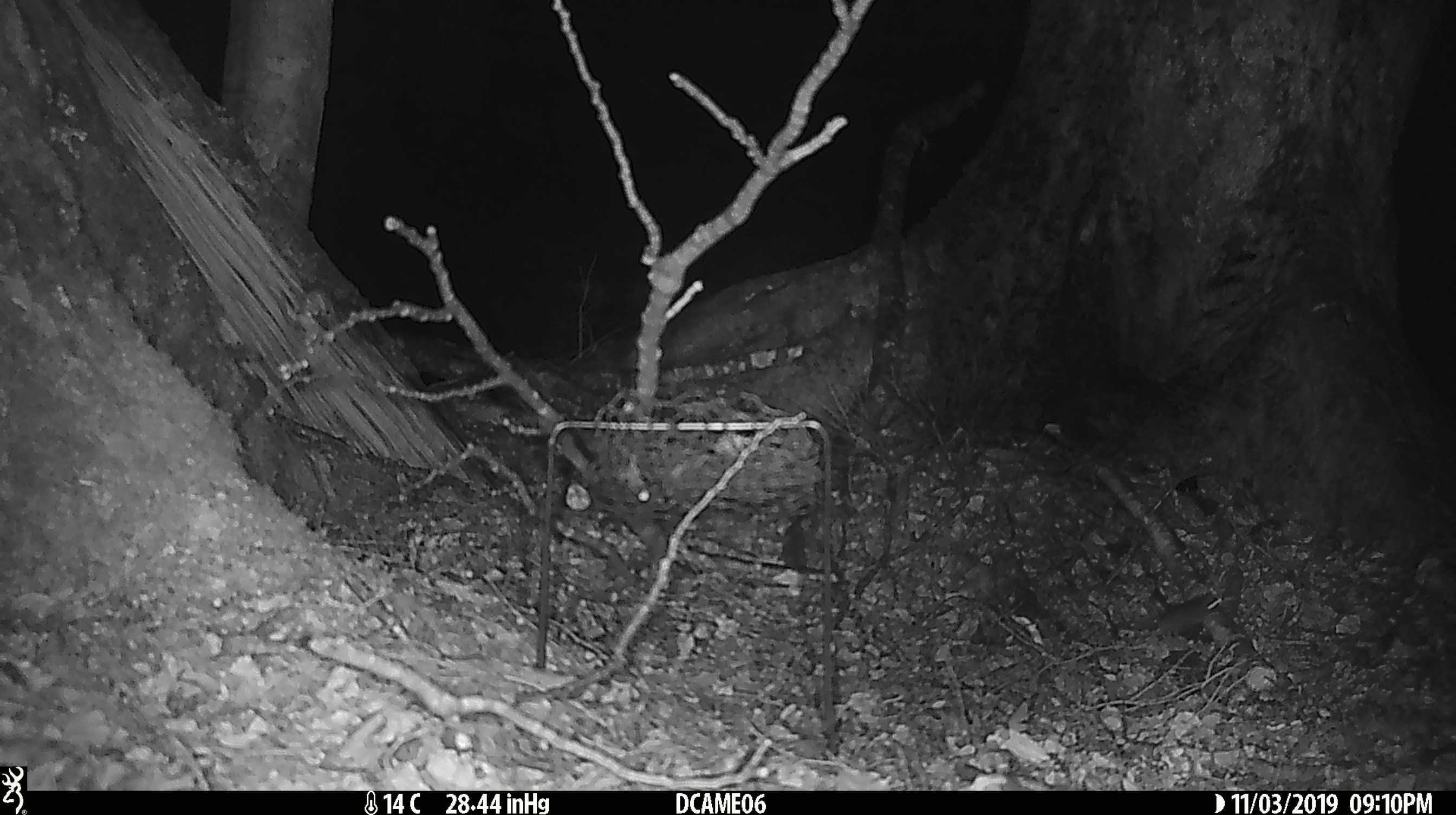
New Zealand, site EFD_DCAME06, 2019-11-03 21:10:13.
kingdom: Animalia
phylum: Chordata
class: Mammalia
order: Rodentia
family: Muridae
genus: Mus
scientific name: Mus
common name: mouse